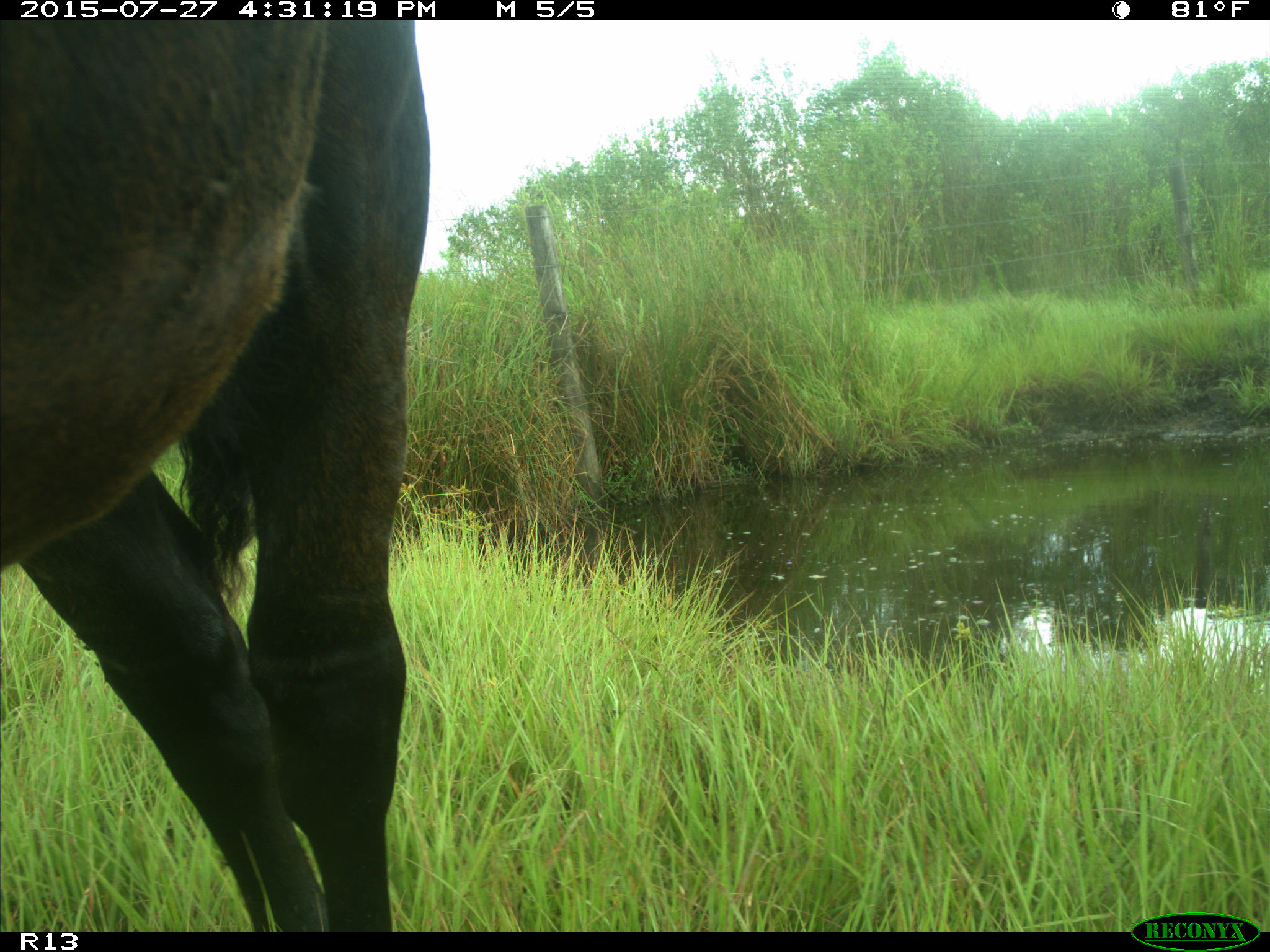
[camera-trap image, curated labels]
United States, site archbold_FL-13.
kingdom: Animalia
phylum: Chordata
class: Mammalia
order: Artiodactyla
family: Bovidae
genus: Bos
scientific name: Bos taurus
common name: domestic cow